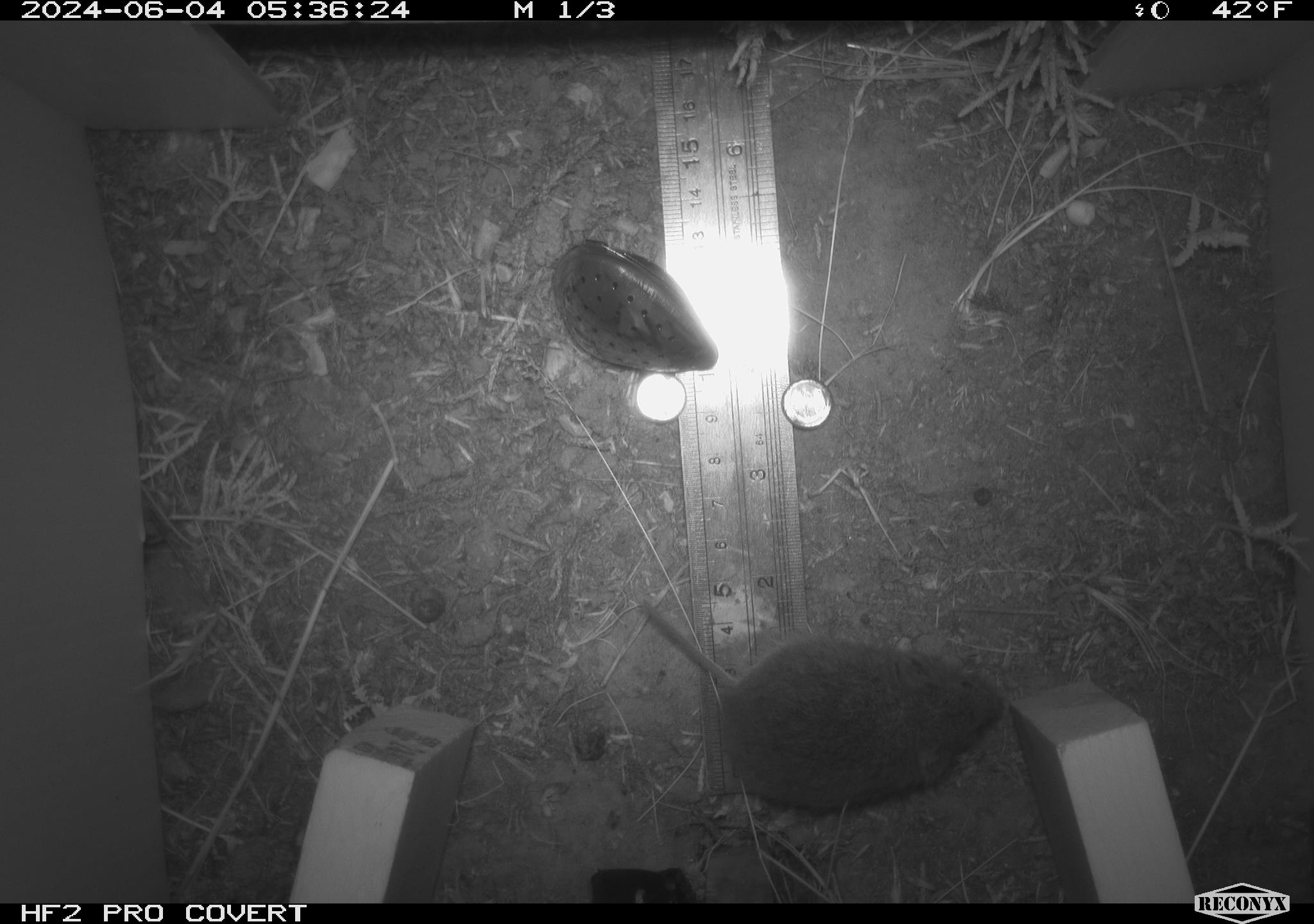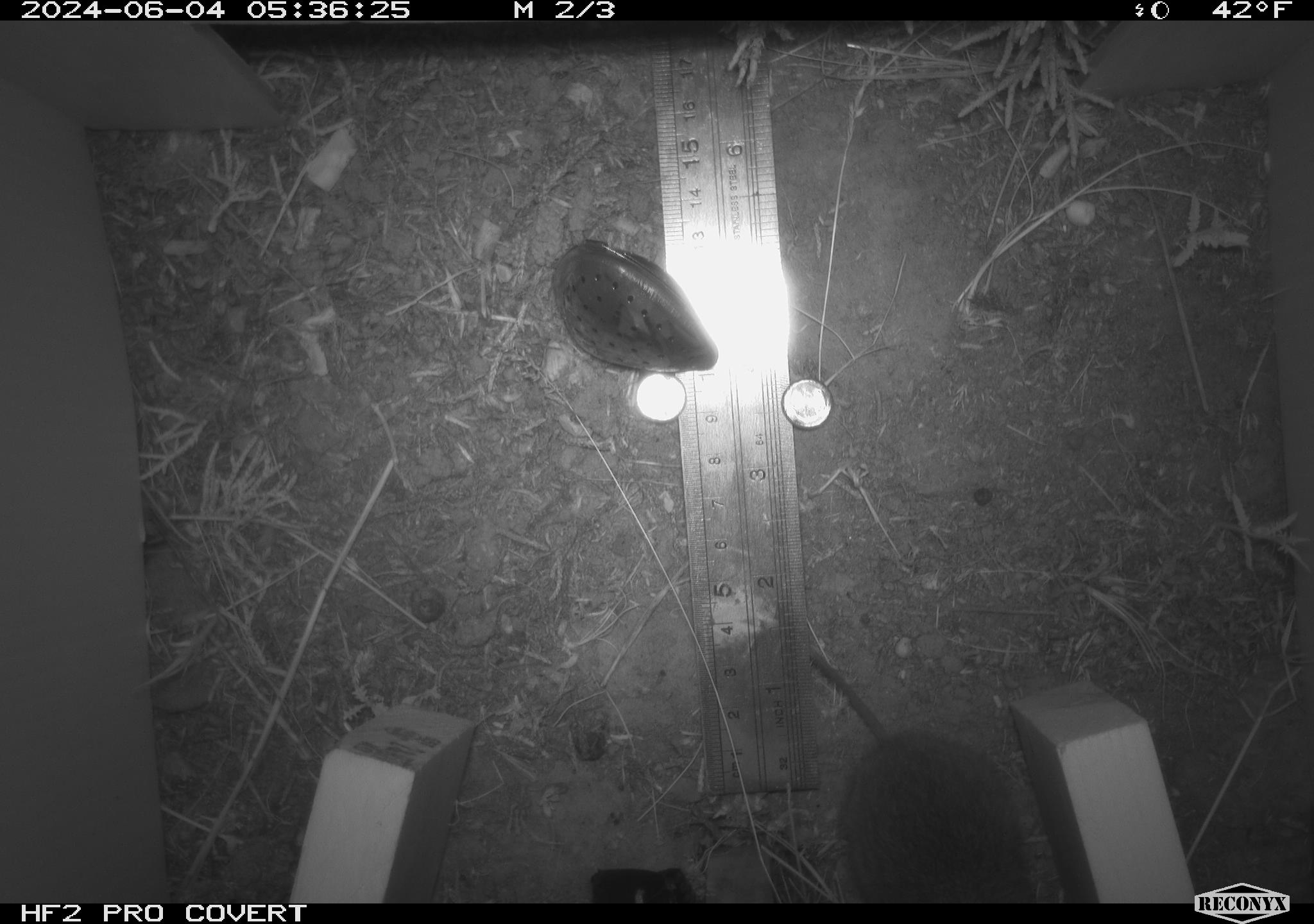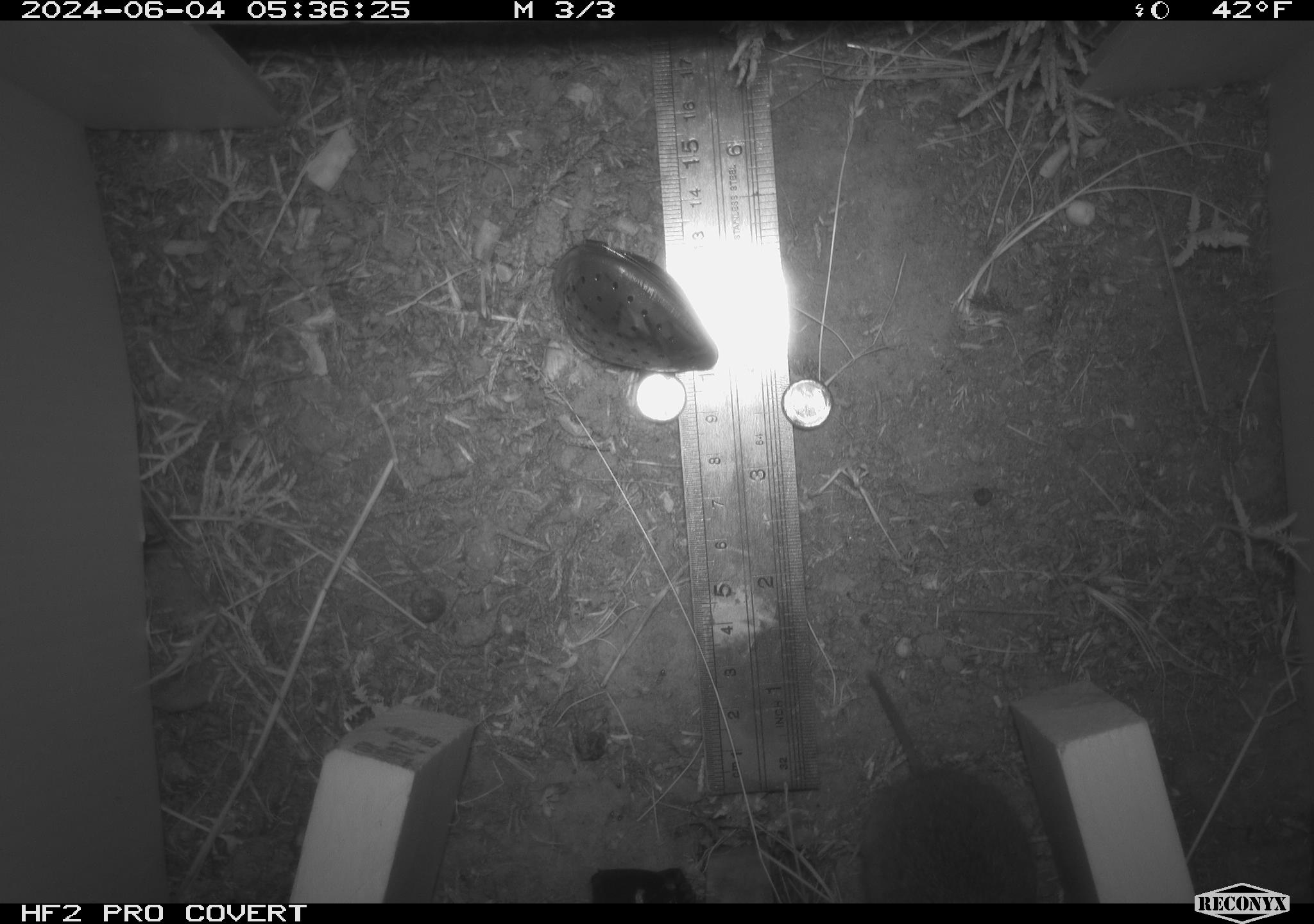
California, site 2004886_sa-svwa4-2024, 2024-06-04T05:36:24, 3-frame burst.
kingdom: Animalia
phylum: Chordata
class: Mammalia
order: Rodentia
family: Cricetidae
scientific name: Arvicolinae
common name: voles, lemmings, and muskrats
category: arvicolinae subfamily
Arvicolinae subfamily (voles, lemmings, and muskrats) (Arvicolinae).